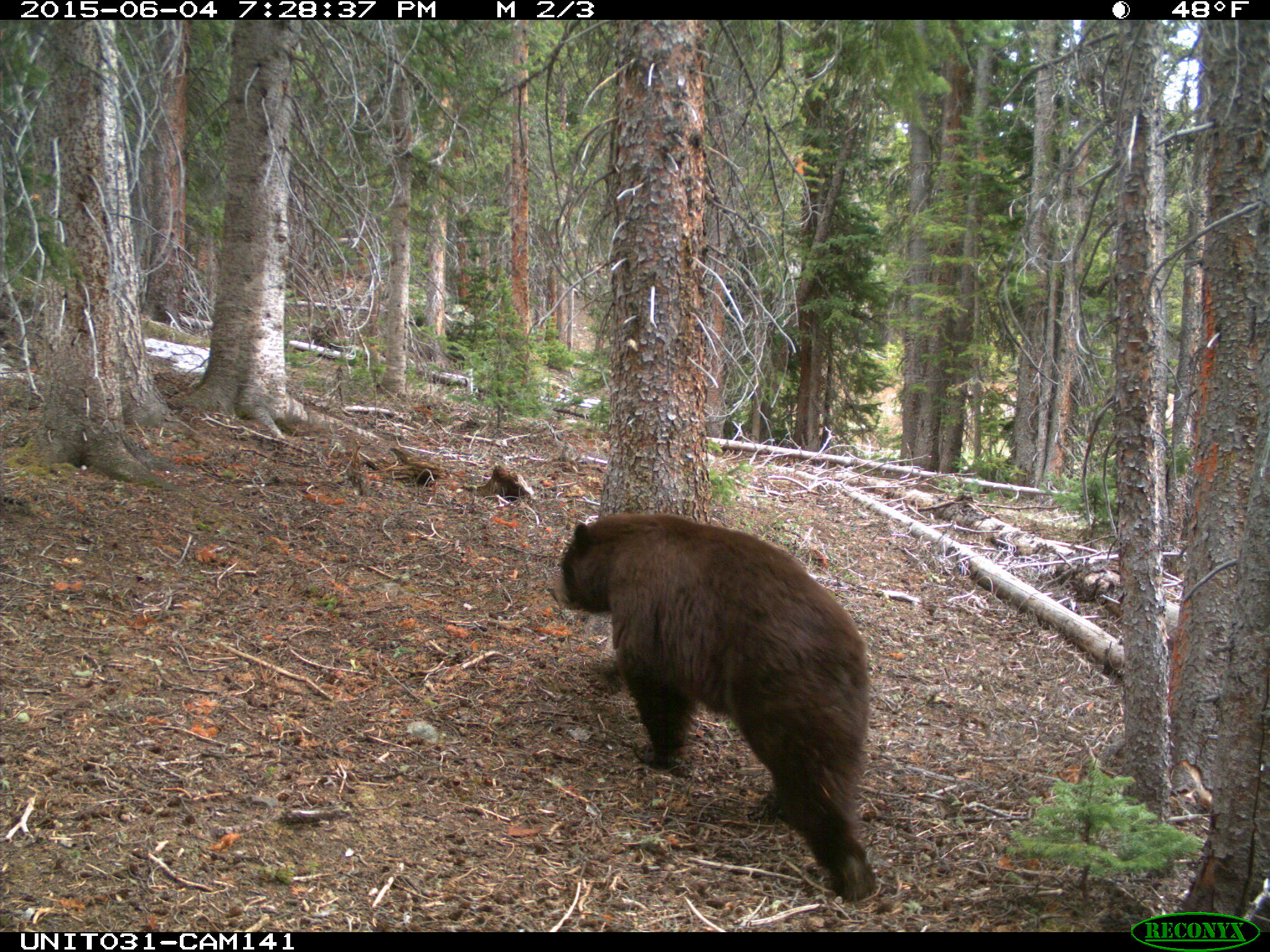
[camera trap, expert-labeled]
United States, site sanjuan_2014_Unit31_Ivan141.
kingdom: Animalia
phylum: Chordata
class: Mammalia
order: Carnivora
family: Ursidae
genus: Ursus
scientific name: Ursus americanus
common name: american black bear